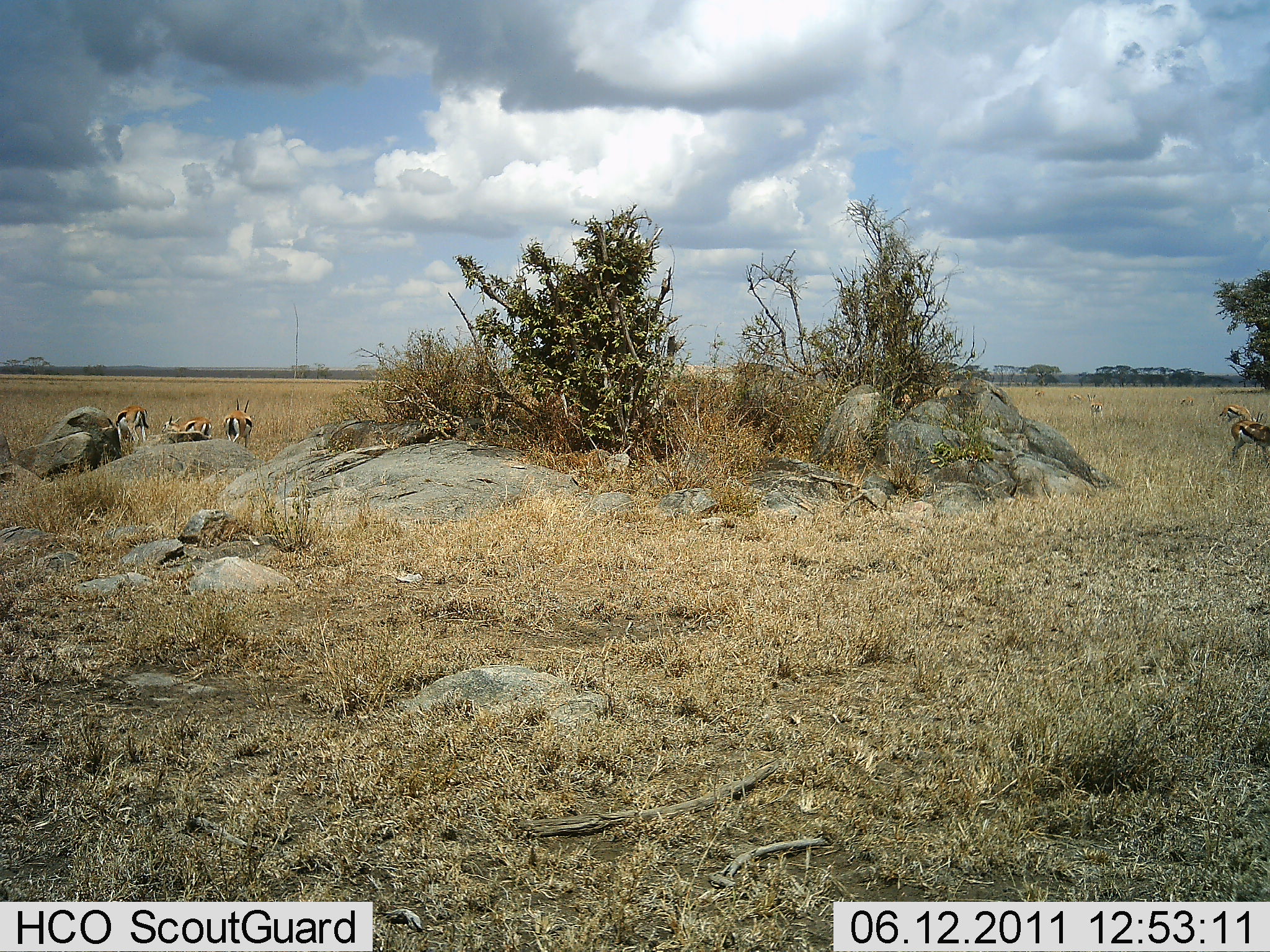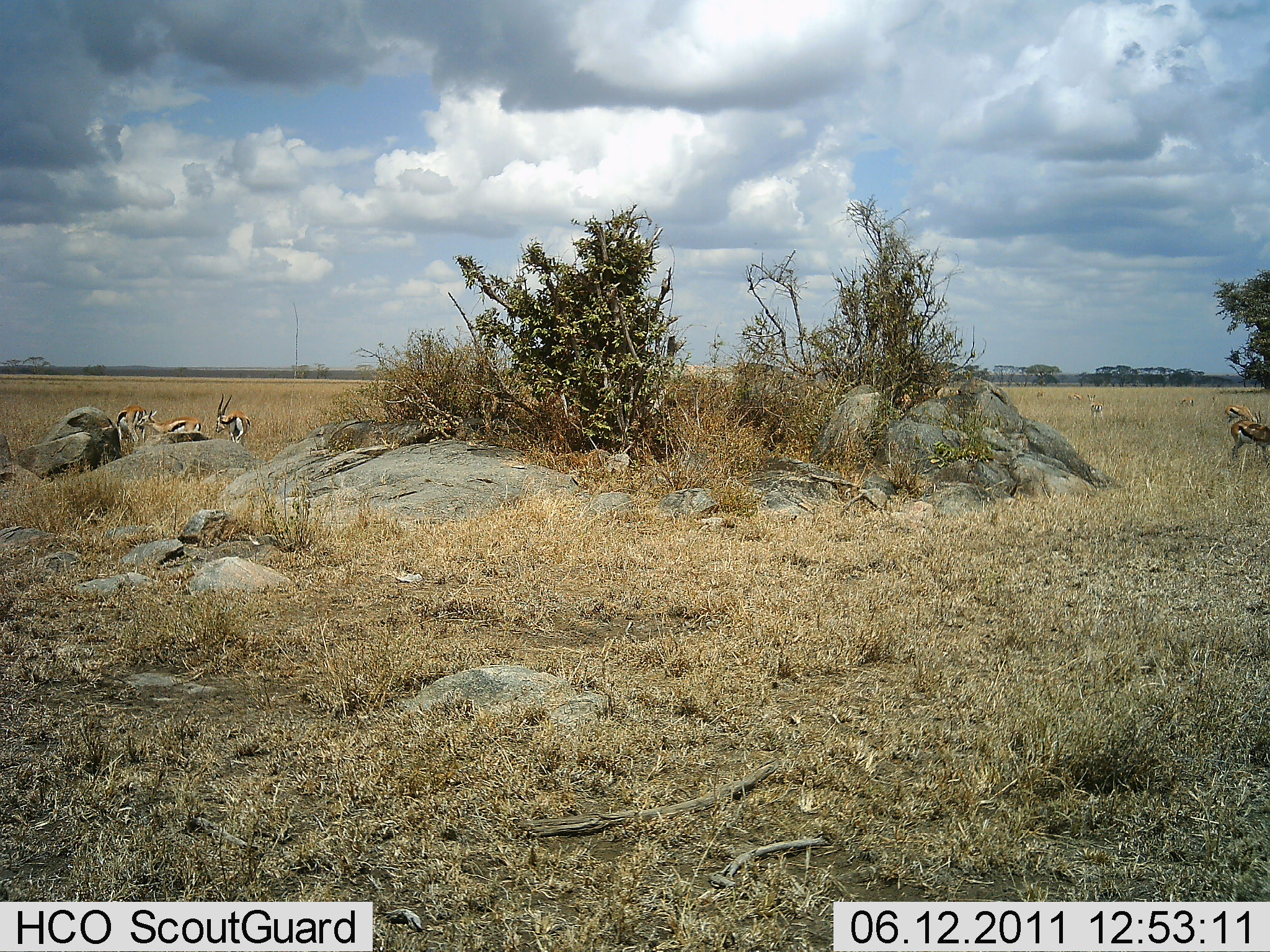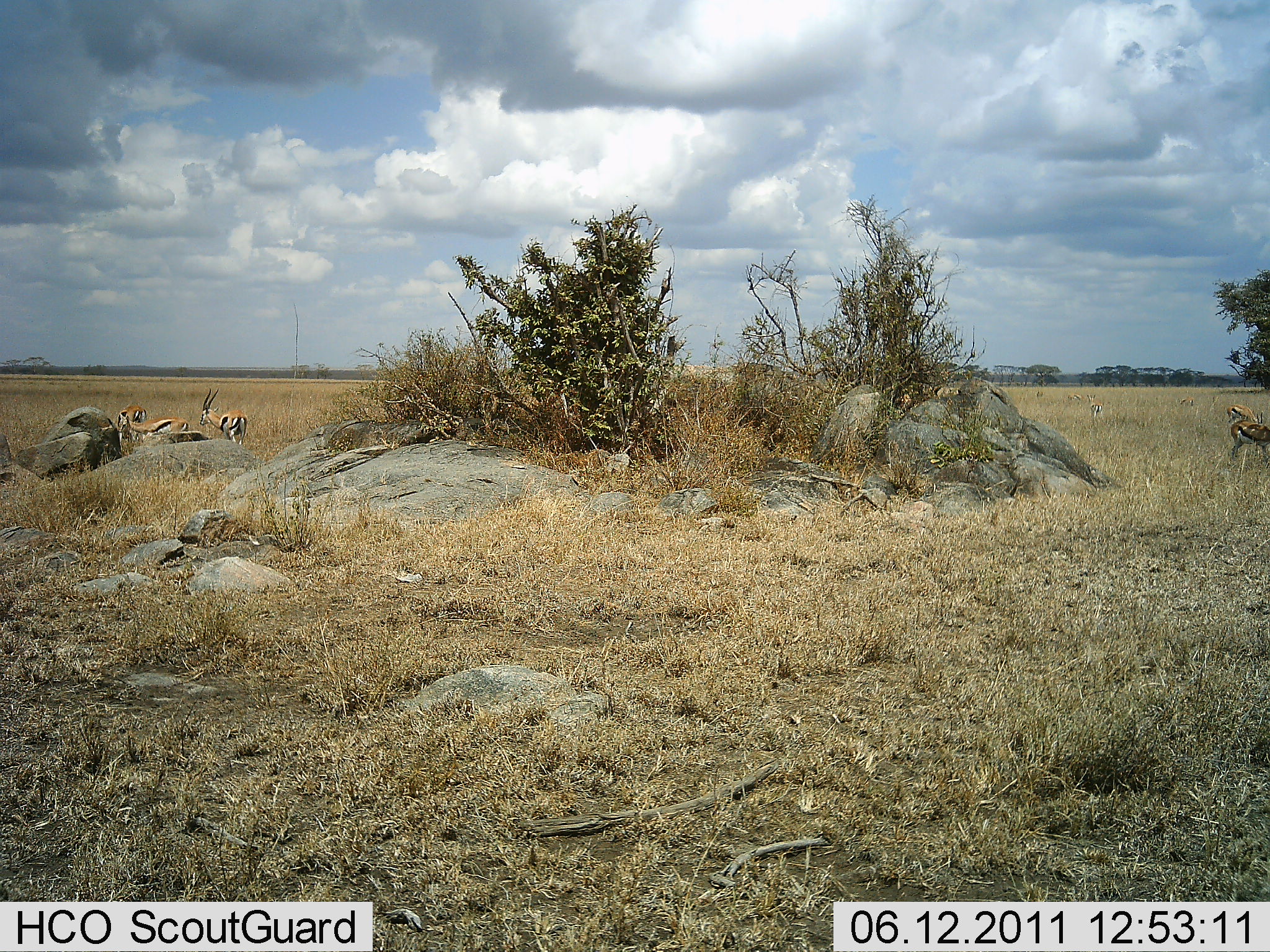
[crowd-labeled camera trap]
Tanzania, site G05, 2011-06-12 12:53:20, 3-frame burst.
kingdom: Animalia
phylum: Chordata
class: Mammalia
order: Artiodactyla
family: Bovidae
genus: Eudorcas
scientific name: Eudorcas thomsonii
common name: thomson's gazelle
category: gazellethomsons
Gazellethomsons (thomson's gazelle) (Eudorcas thomsonii), count 3. Behavior (volunteer vote fractions): standing 64%, resting 18%, moving 27%, interacting 9%. Young present (vote fraction): 0%. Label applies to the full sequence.